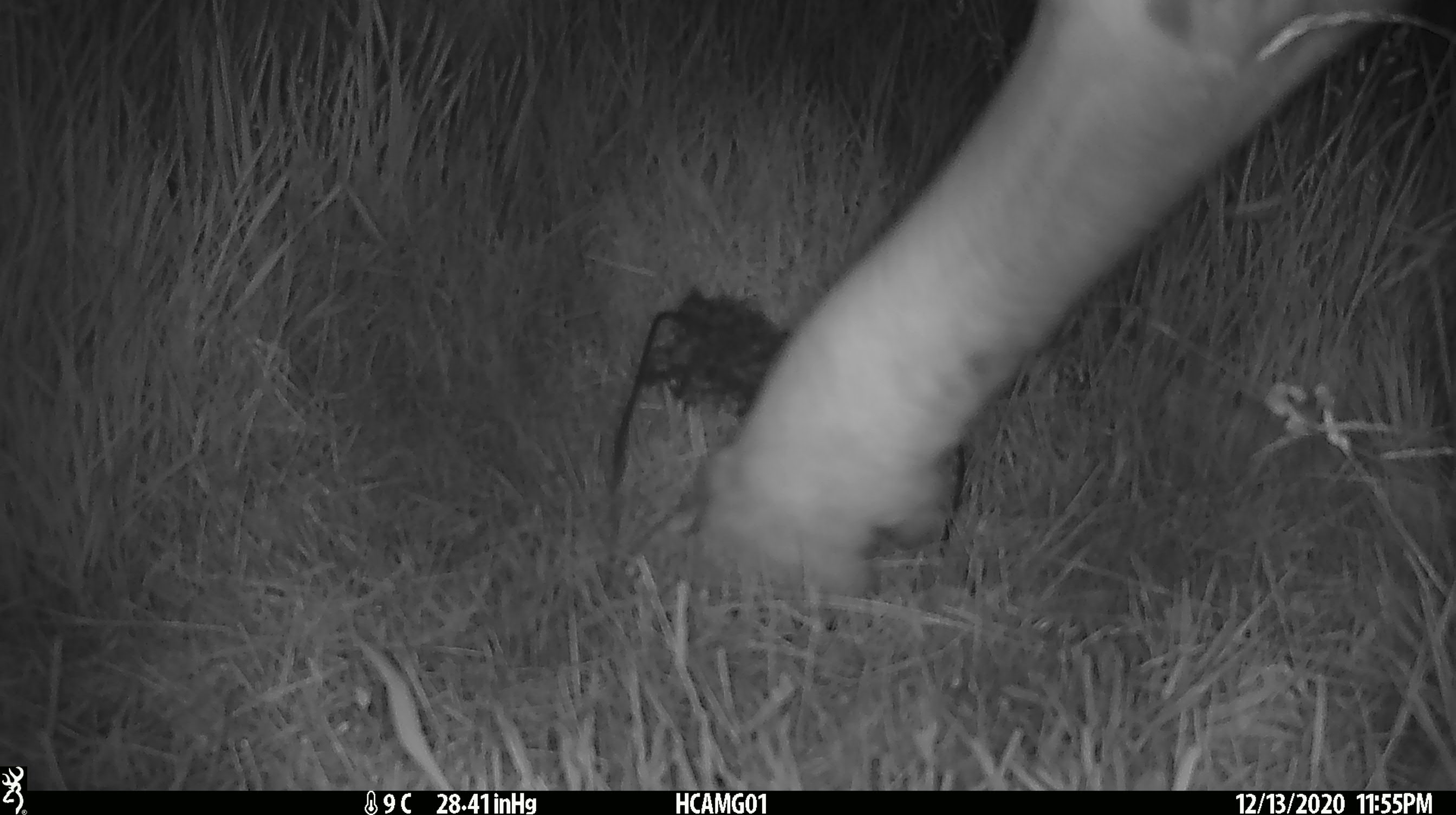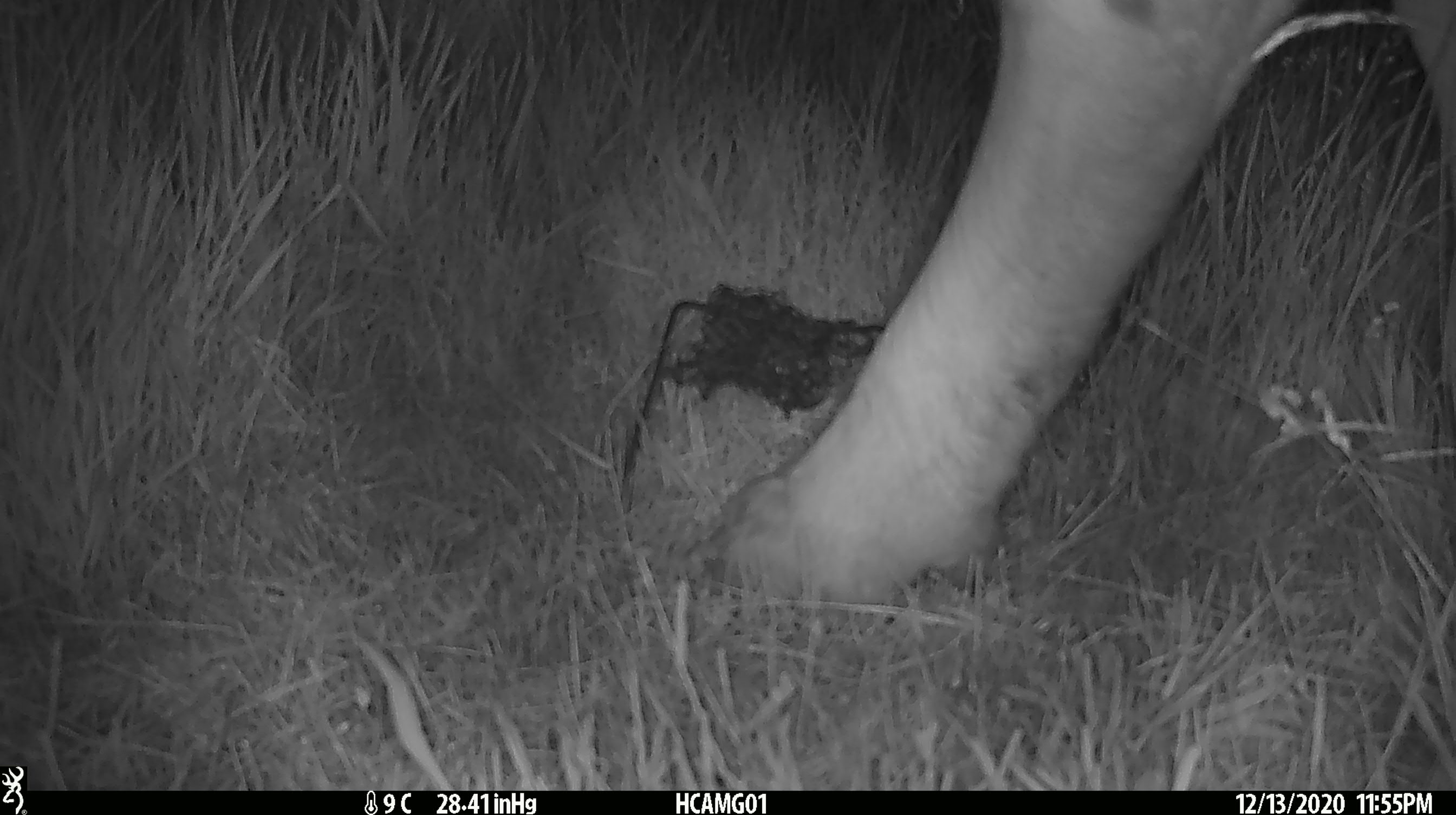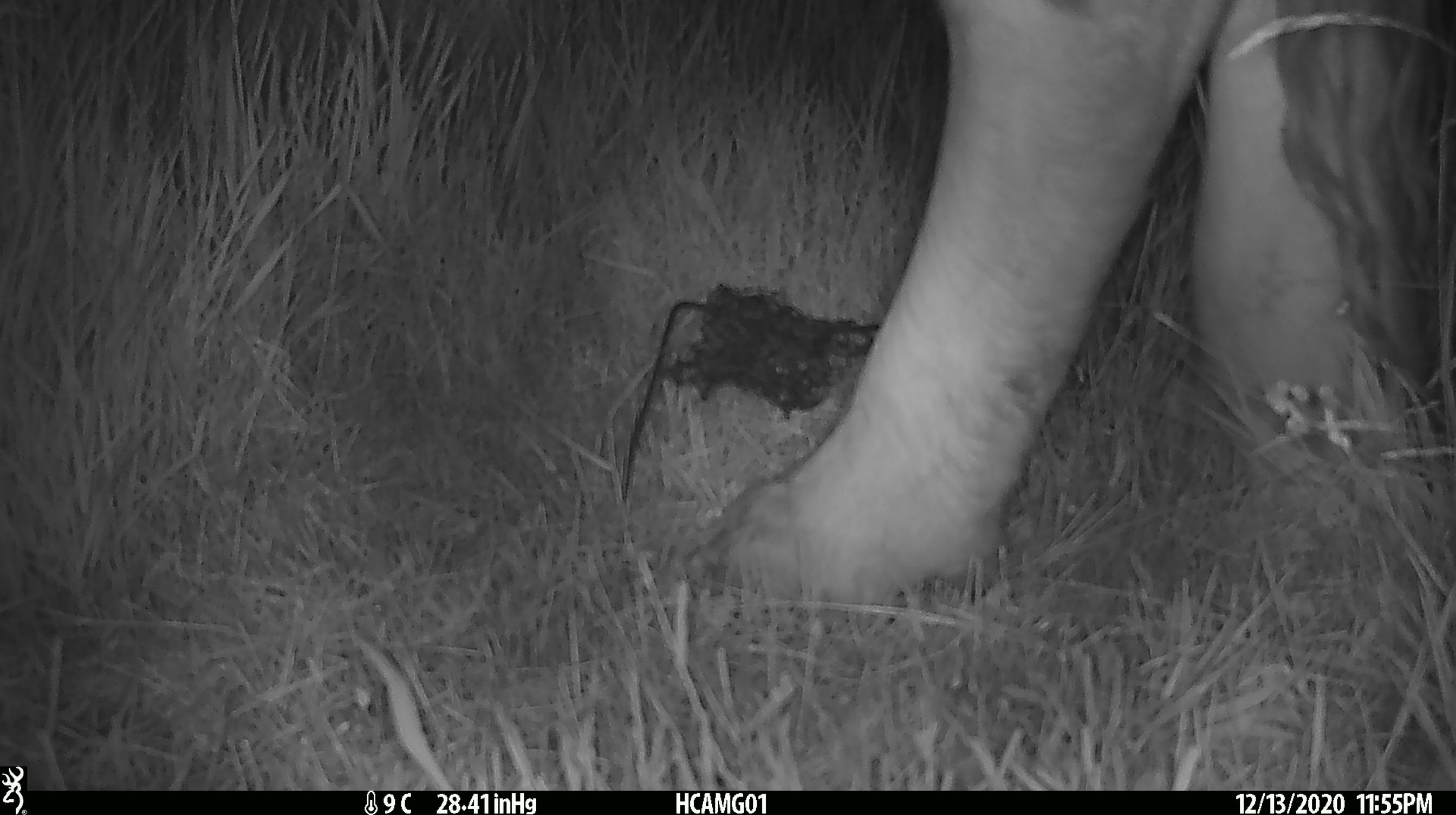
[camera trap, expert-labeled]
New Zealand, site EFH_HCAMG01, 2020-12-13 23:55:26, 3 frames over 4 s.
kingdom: Animalia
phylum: Chordata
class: Mammalia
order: Artiodactyla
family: Bovidae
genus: Bos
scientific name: Bos taurus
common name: domestic cow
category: cow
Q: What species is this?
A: Cow (domestic cow) (Bos taurus).